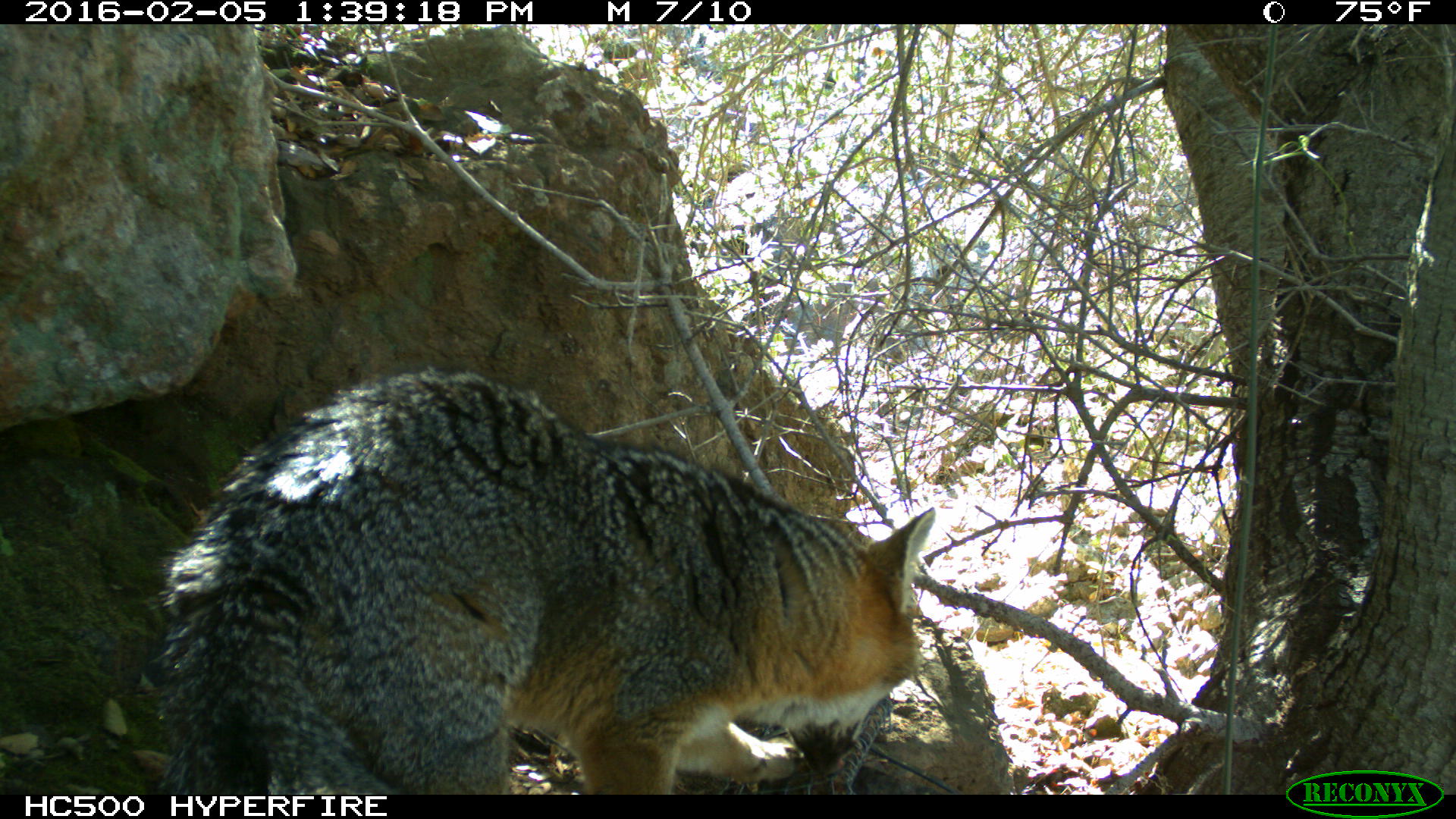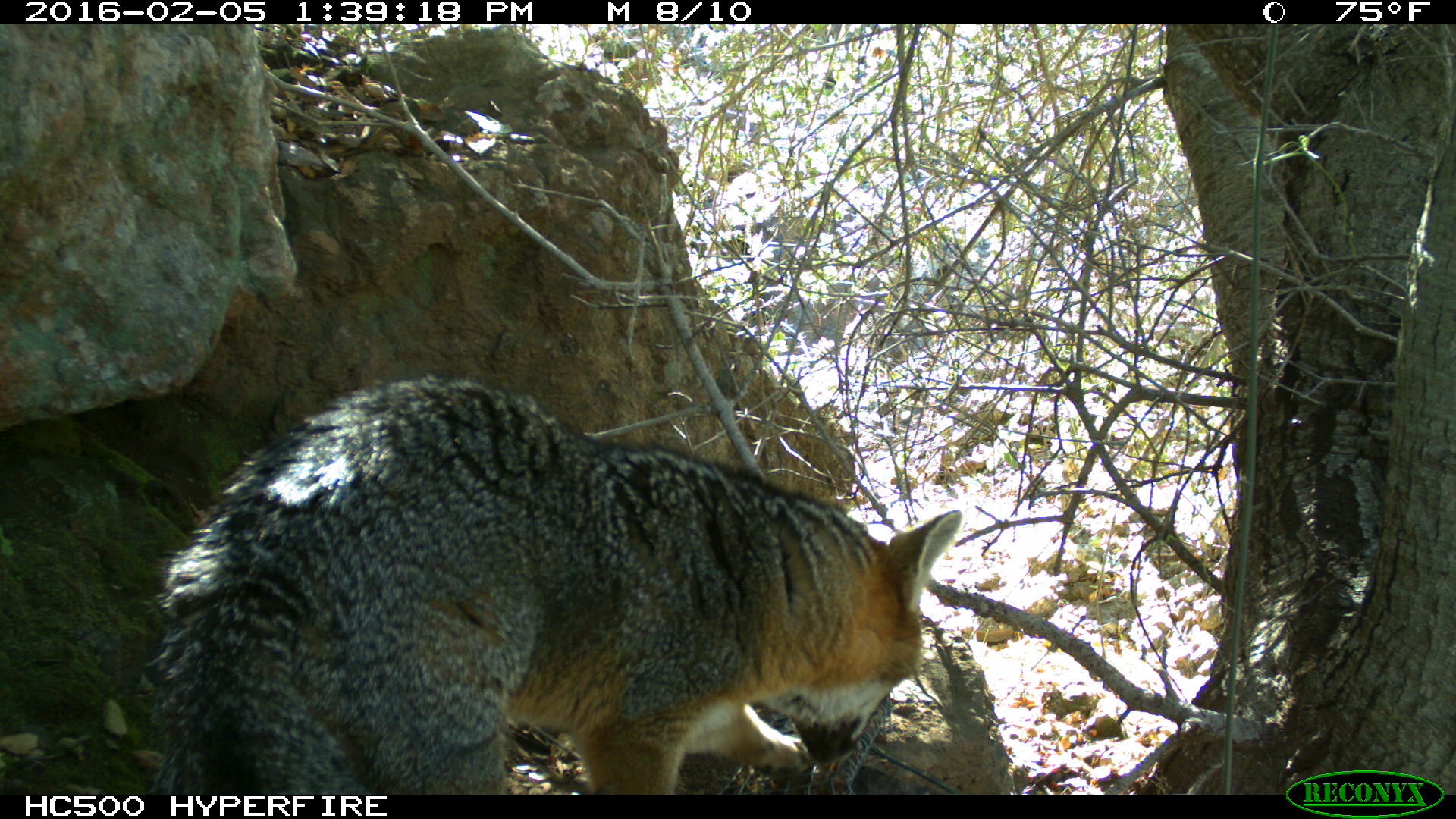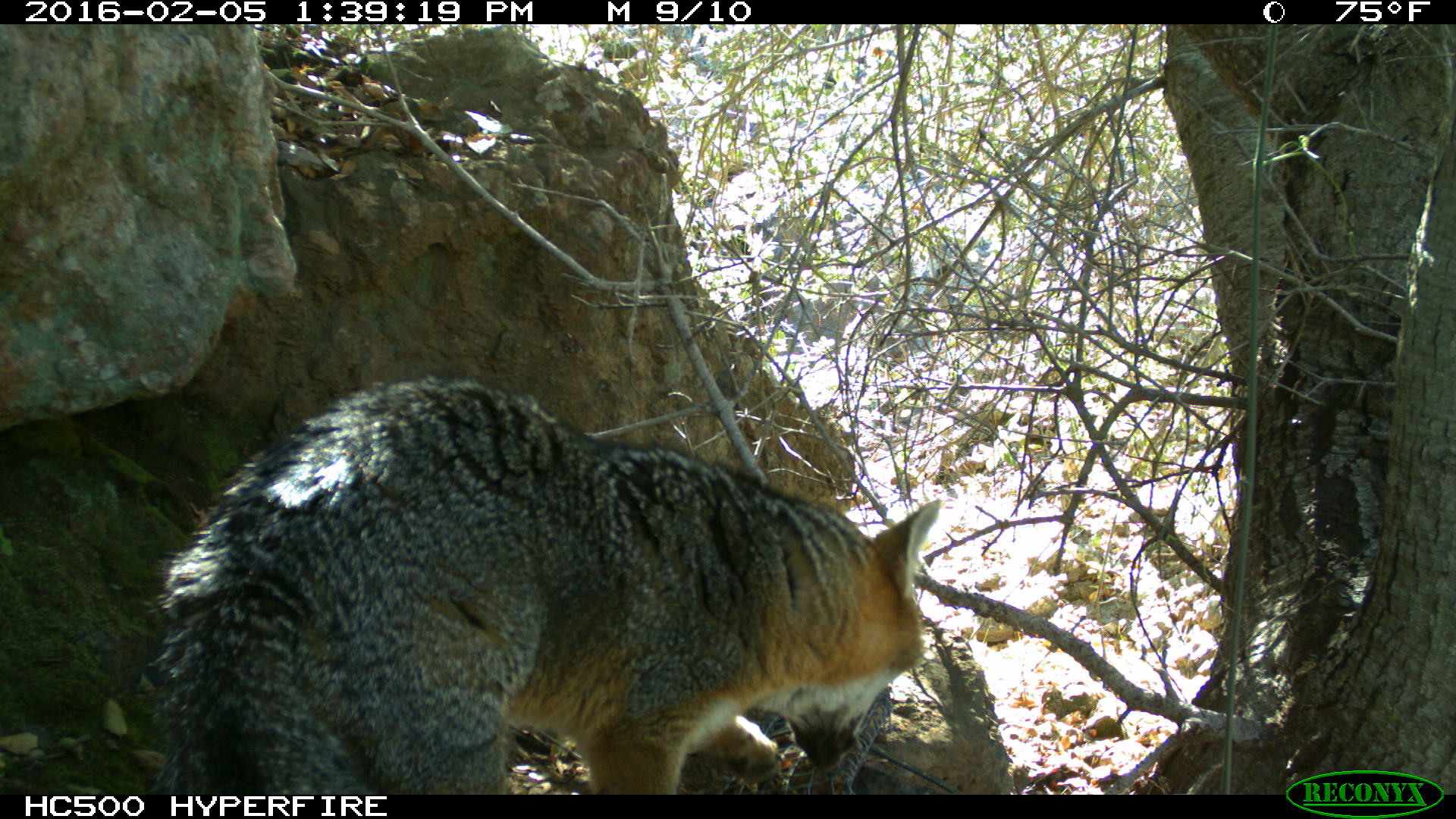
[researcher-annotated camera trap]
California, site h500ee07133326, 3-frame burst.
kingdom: Animalia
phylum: Chordata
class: Mammalia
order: Carnivora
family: Canidae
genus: Urocyon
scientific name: Urocyon littoralis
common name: island fox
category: fox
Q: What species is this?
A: Fox (island fox) (Urocyon littoralis).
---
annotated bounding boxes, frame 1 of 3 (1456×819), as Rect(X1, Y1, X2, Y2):
fox: Rect(160, 371, 934, 794)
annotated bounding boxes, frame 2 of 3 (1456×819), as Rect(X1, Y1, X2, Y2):
fox: Rect(160, 373, 961, 794)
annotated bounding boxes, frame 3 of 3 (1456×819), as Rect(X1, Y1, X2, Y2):
fox: Rect(140, 372, 940, 794)